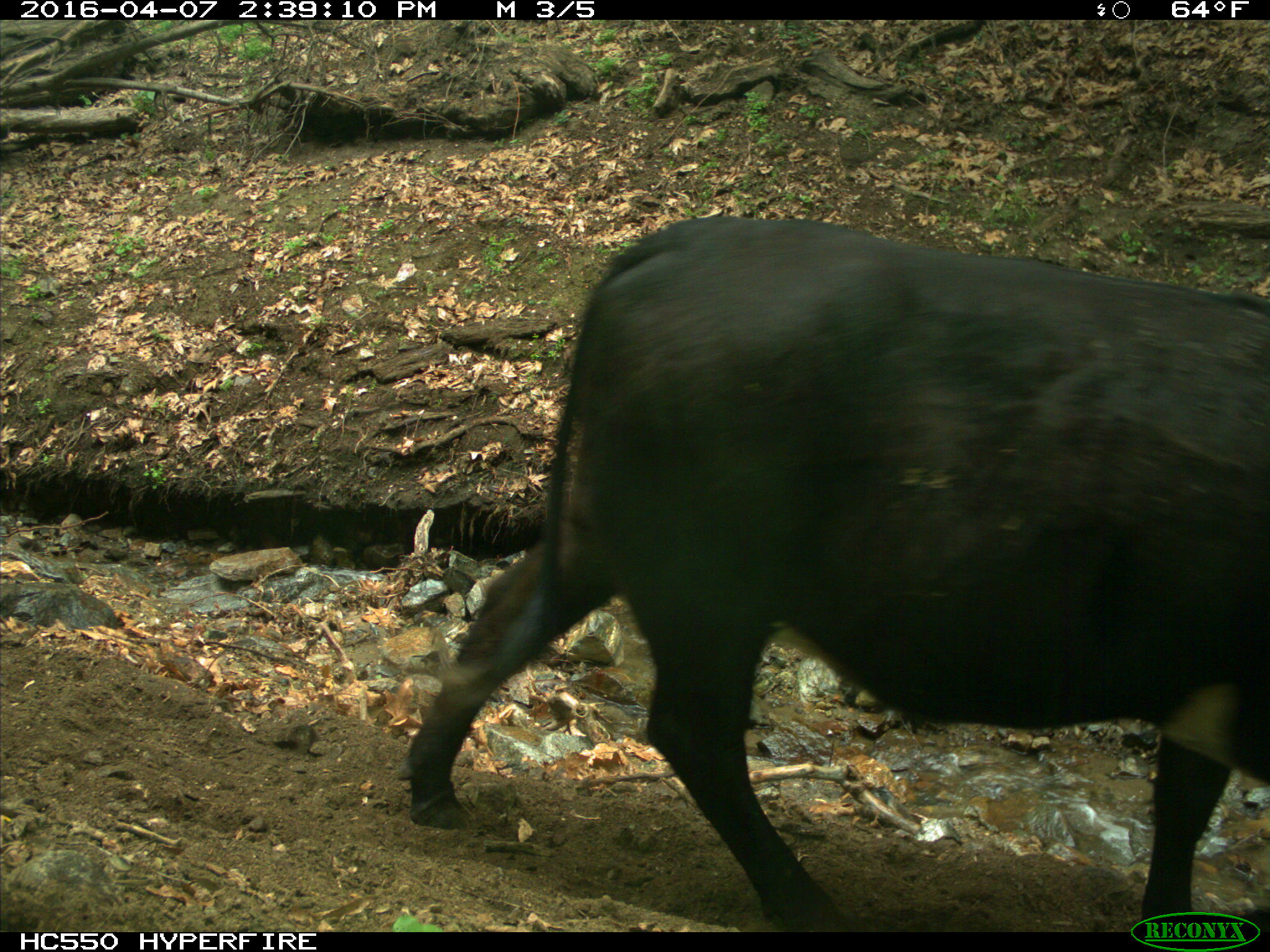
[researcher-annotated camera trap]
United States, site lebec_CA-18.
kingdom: Animalia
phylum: Chordata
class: Mammalia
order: Artiodactyla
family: Bovidae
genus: Bos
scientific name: Bos taurus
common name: domestic cow